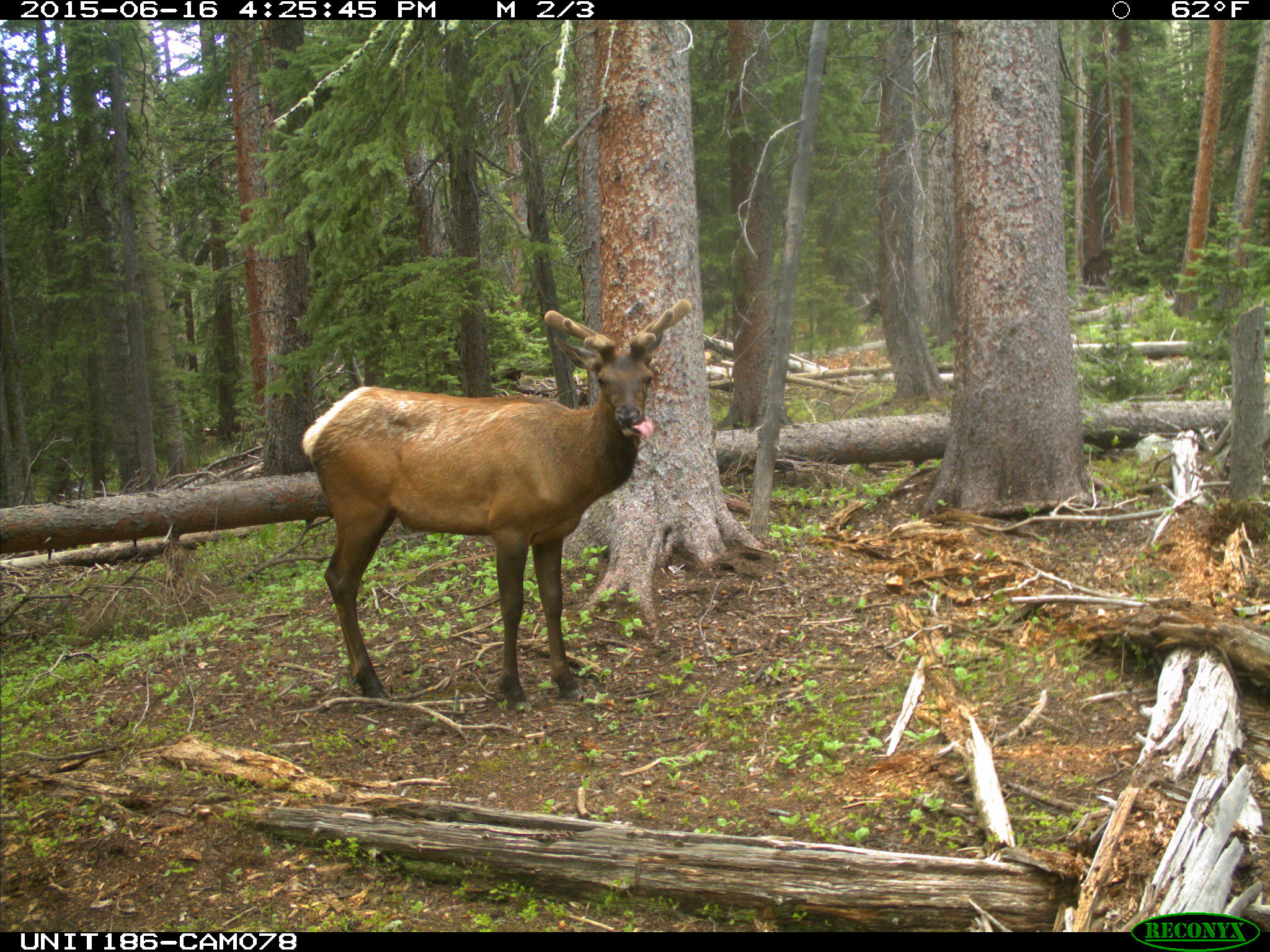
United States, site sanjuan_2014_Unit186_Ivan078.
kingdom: Animalia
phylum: Chordata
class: Mammalia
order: Artiodactyla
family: Cervidae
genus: Cervus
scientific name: Cervus elaphus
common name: red deer